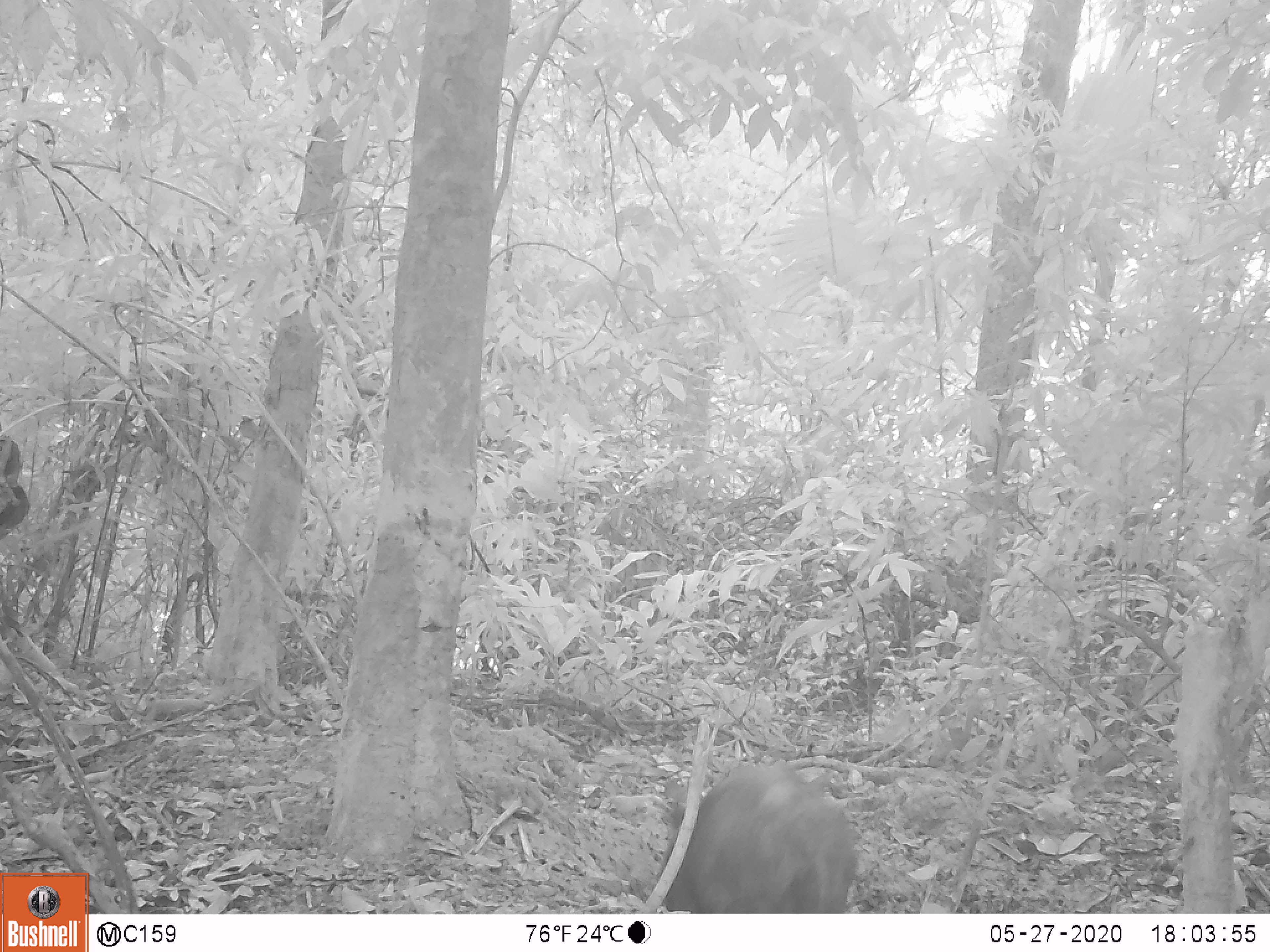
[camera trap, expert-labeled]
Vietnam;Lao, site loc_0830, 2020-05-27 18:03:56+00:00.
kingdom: Animalia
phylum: Chordata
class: Mammalia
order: Artiodactyla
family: Suidae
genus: Sus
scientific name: Sus scrofa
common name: eurasian wild pig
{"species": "eurasian wild pig (Sus scrofa)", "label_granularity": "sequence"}